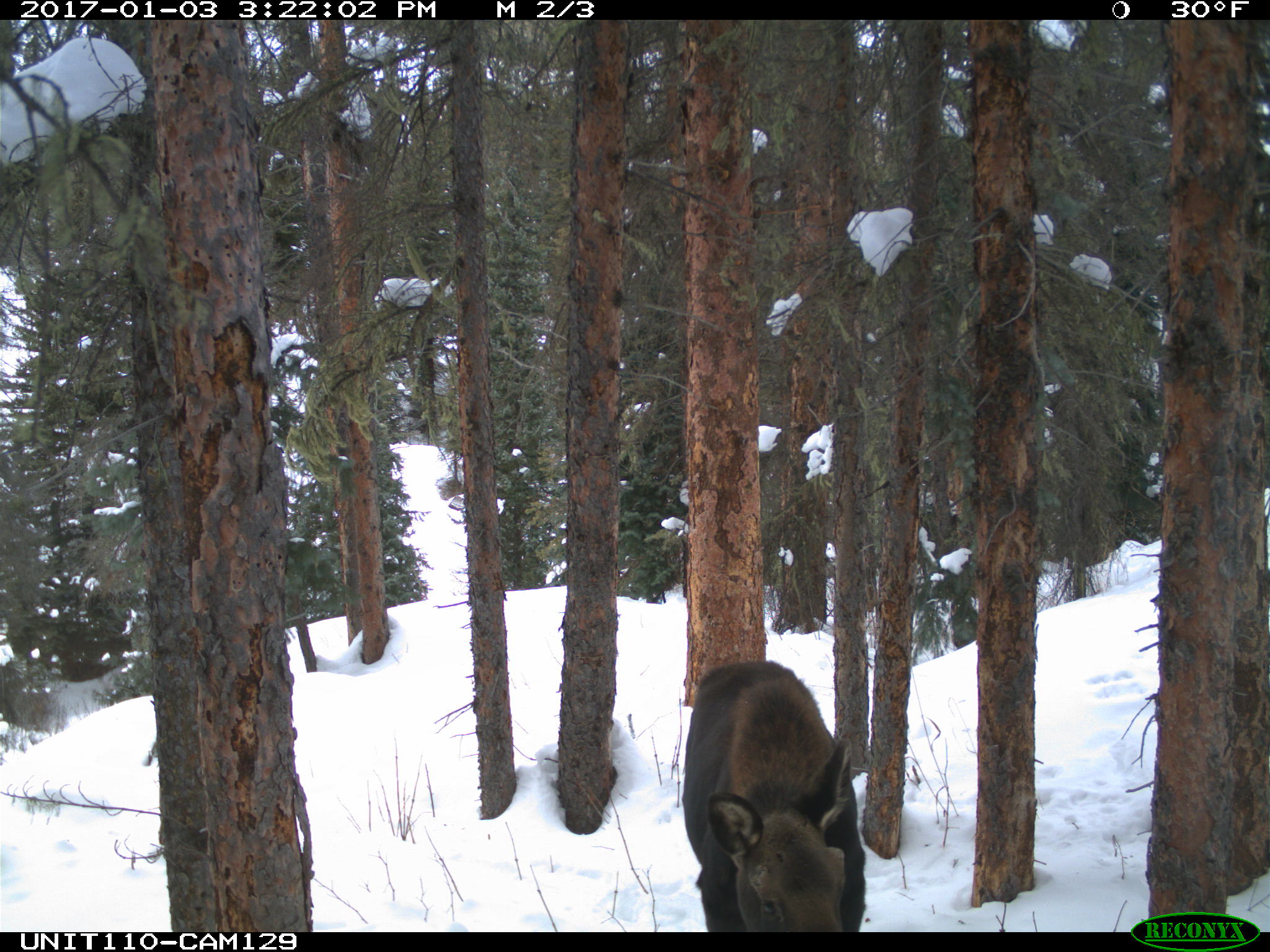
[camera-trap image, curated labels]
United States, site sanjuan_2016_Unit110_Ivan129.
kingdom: Animalia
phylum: Chordata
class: Mammalia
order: Artiodactyla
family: Cervidae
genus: Alces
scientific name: Alces alces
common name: moose